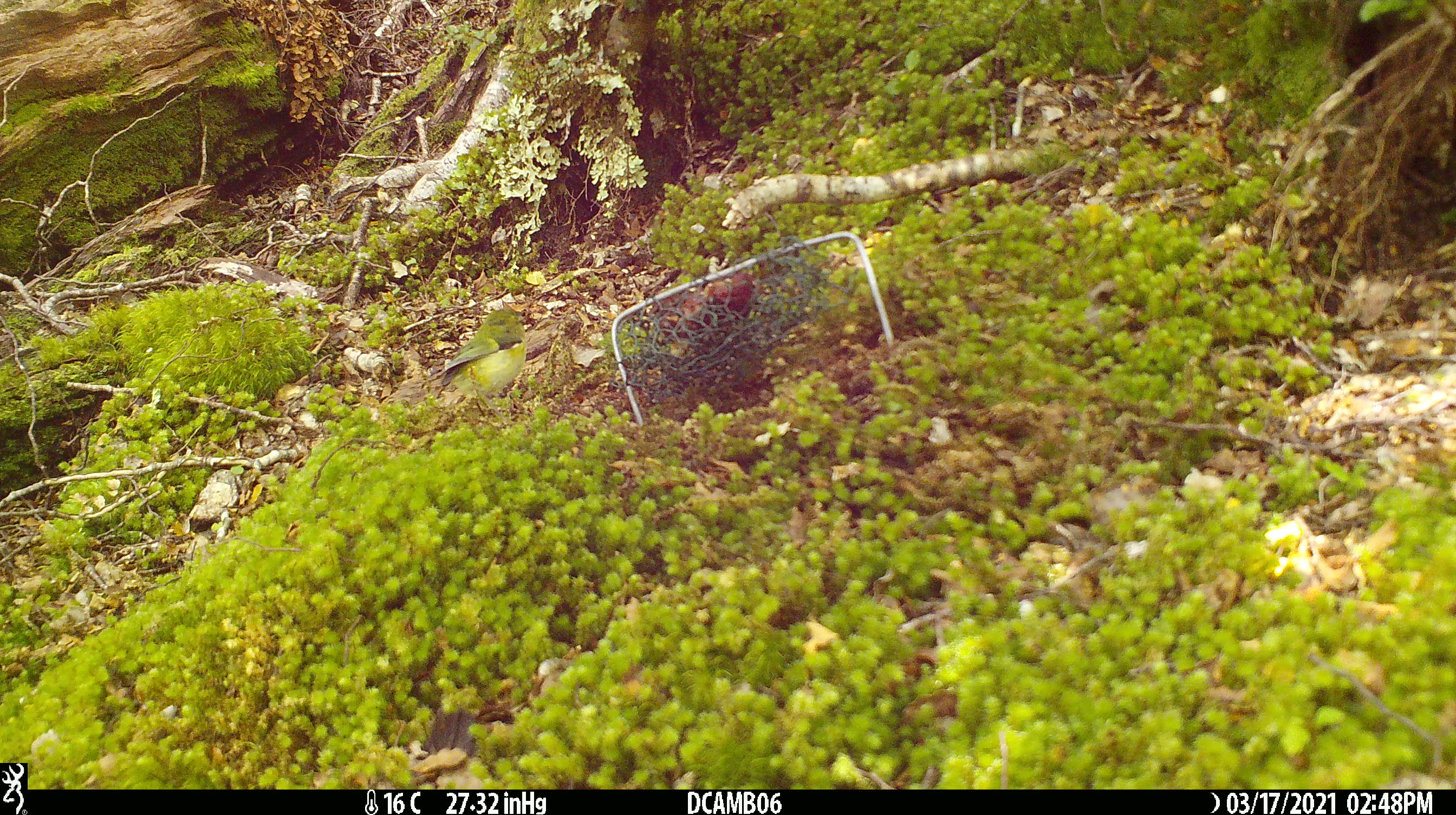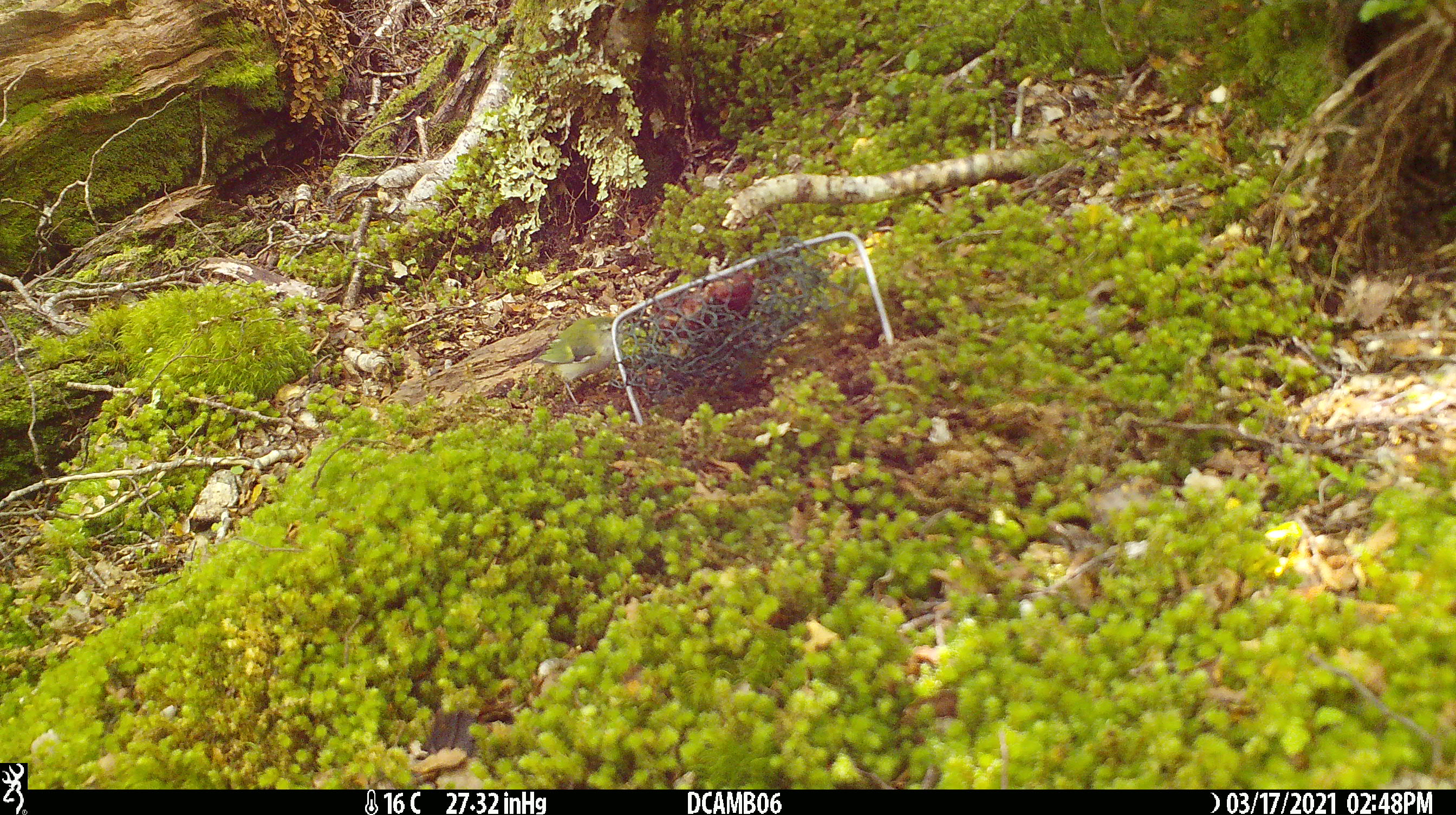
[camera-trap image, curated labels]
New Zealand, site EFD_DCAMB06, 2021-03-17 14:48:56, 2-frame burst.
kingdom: Animalia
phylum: Chordata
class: Aves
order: Passeriformes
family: Acanthisittidae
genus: Acanthisitta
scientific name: Acanthisitta chloris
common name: rifleman